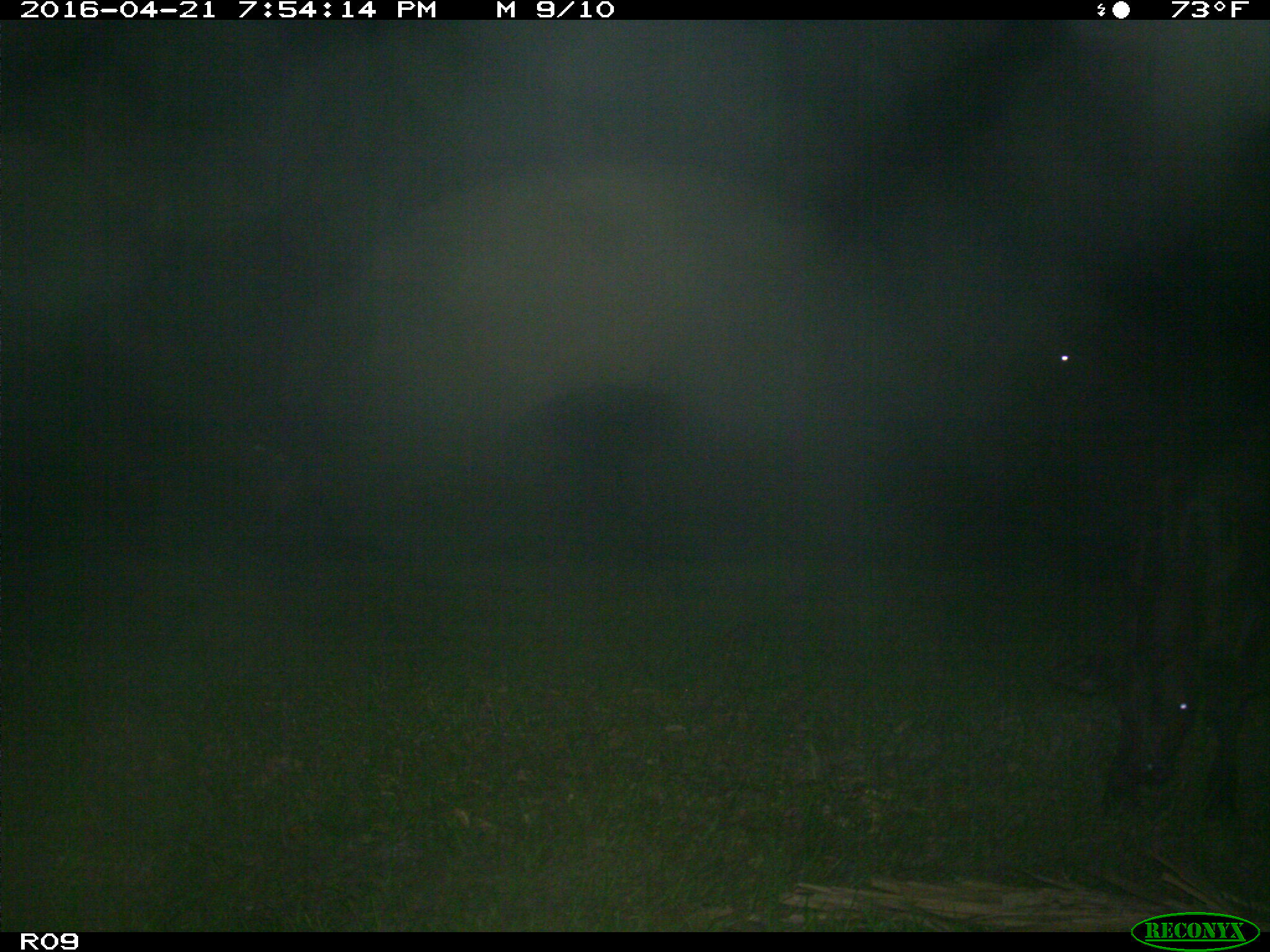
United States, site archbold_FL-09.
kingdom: Animalia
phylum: Chordata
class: Mammalia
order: Artiodactyla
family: Bovidae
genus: Bos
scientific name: Bos taurus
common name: domestic cow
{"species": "Bos taurus (domestic cow)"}